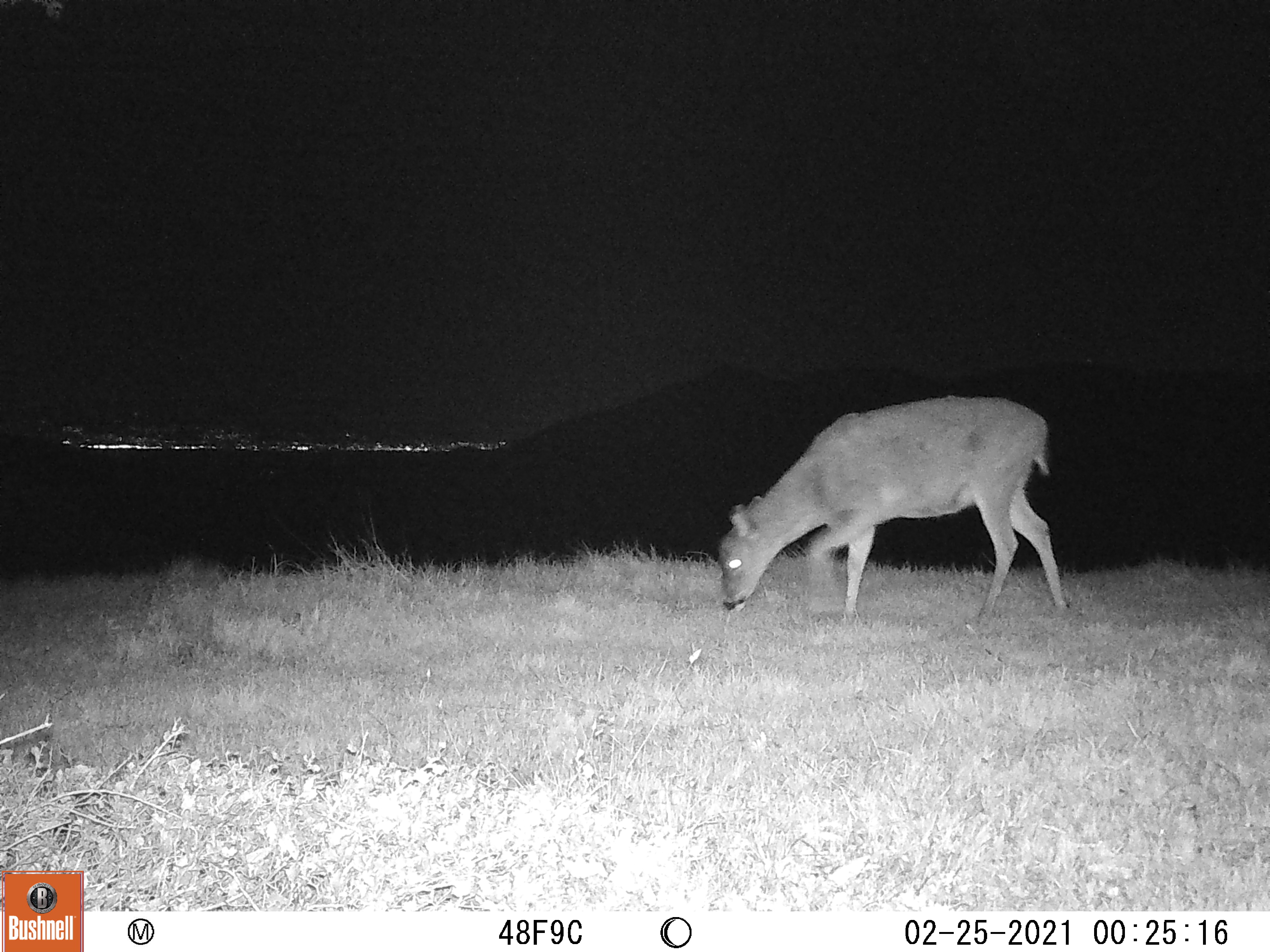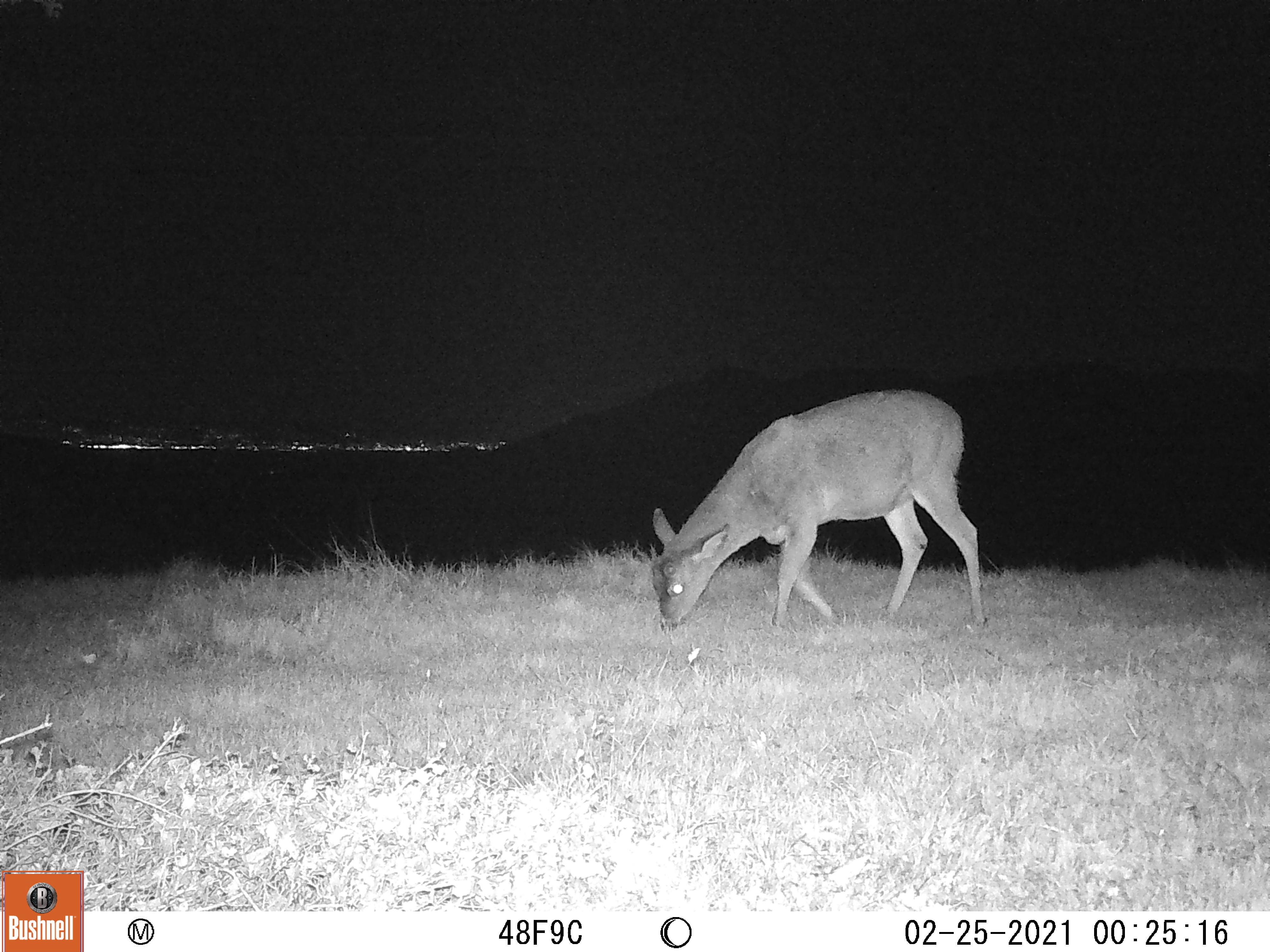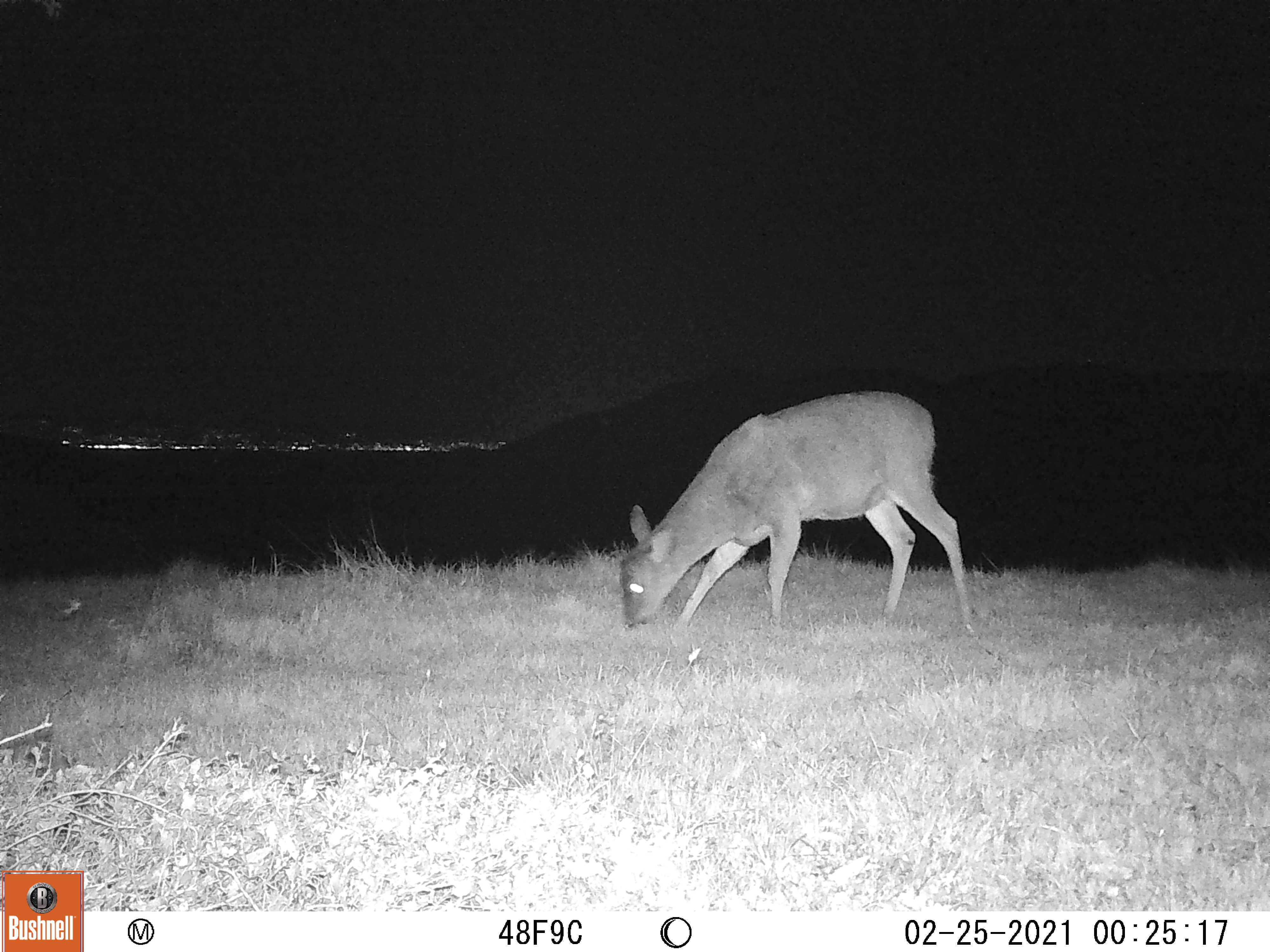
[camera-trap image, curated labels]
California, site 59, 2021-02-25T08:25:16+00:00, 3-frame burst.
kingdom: Animalia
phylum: Chordata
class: Mammalia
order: Artiodactyla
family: Cervidae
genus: Odocoileus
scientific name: Odocoileus hemionus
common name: mule deer